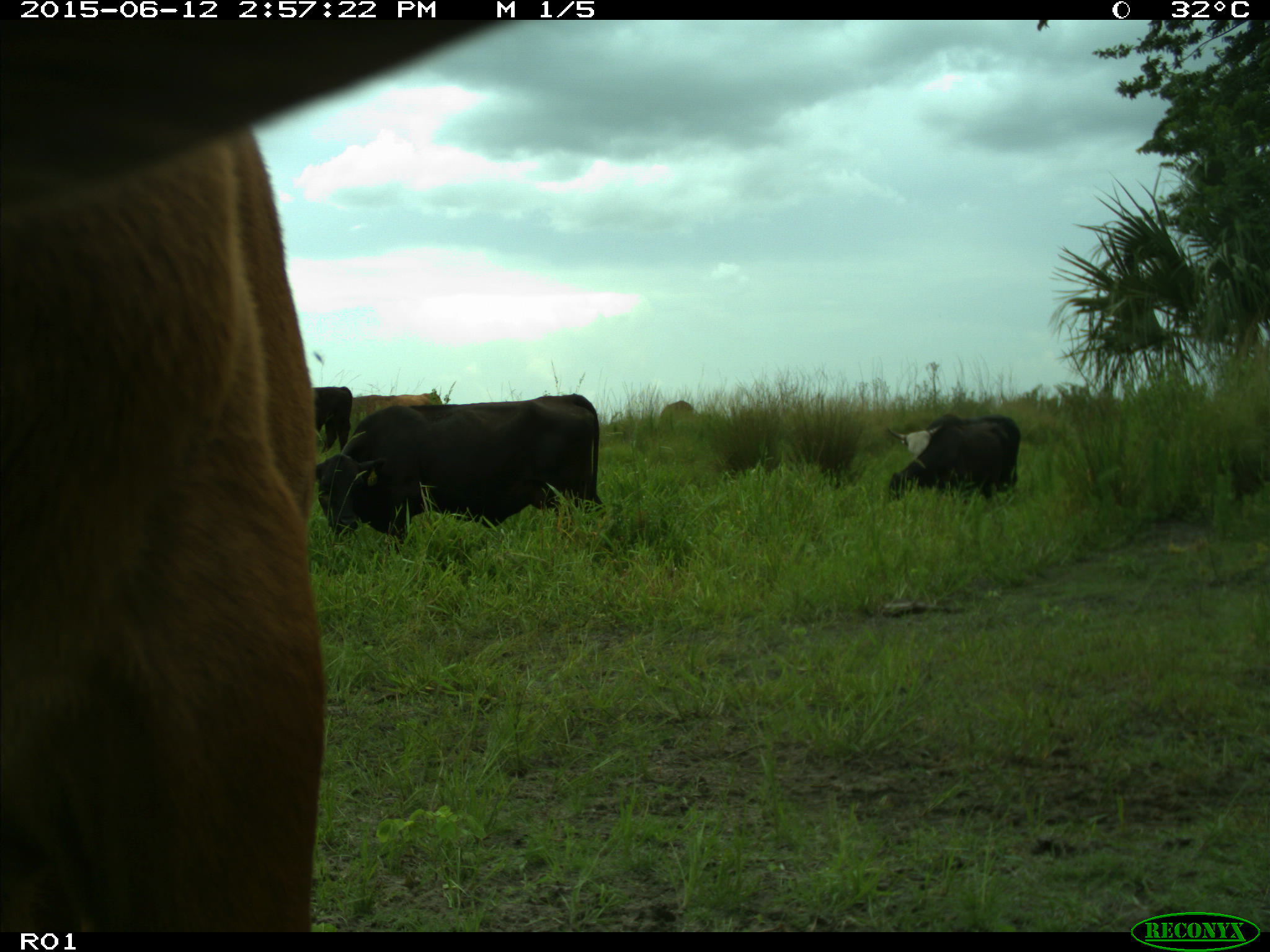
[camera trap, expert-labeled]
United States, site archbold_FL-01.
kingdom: Animalia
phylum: Chordata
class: Mammalia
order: Artiodactyla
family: Bovidae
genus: Bos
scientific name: Bos taurus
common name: domestic cow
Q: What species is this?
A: Bos taurus (domestic cow).